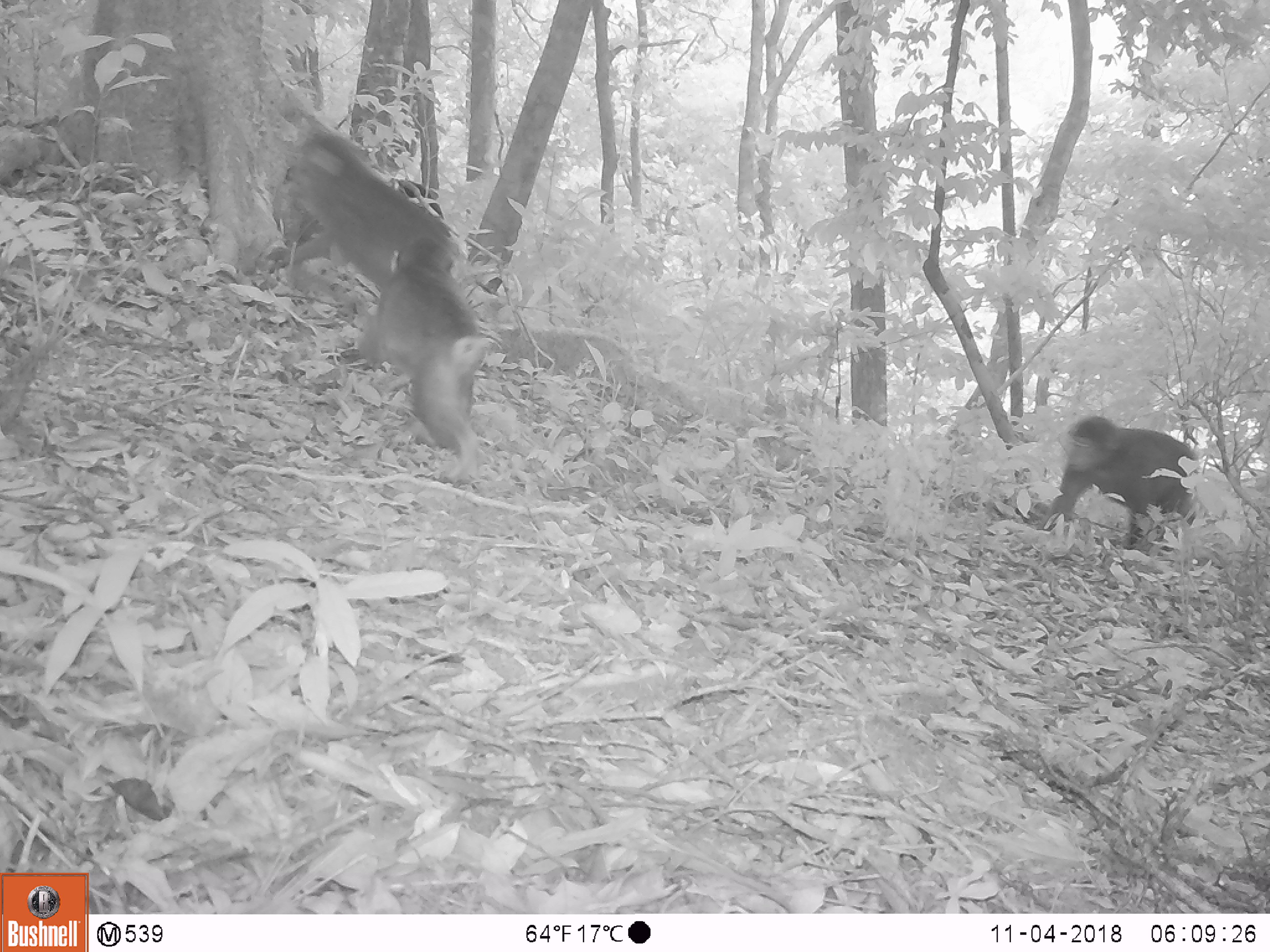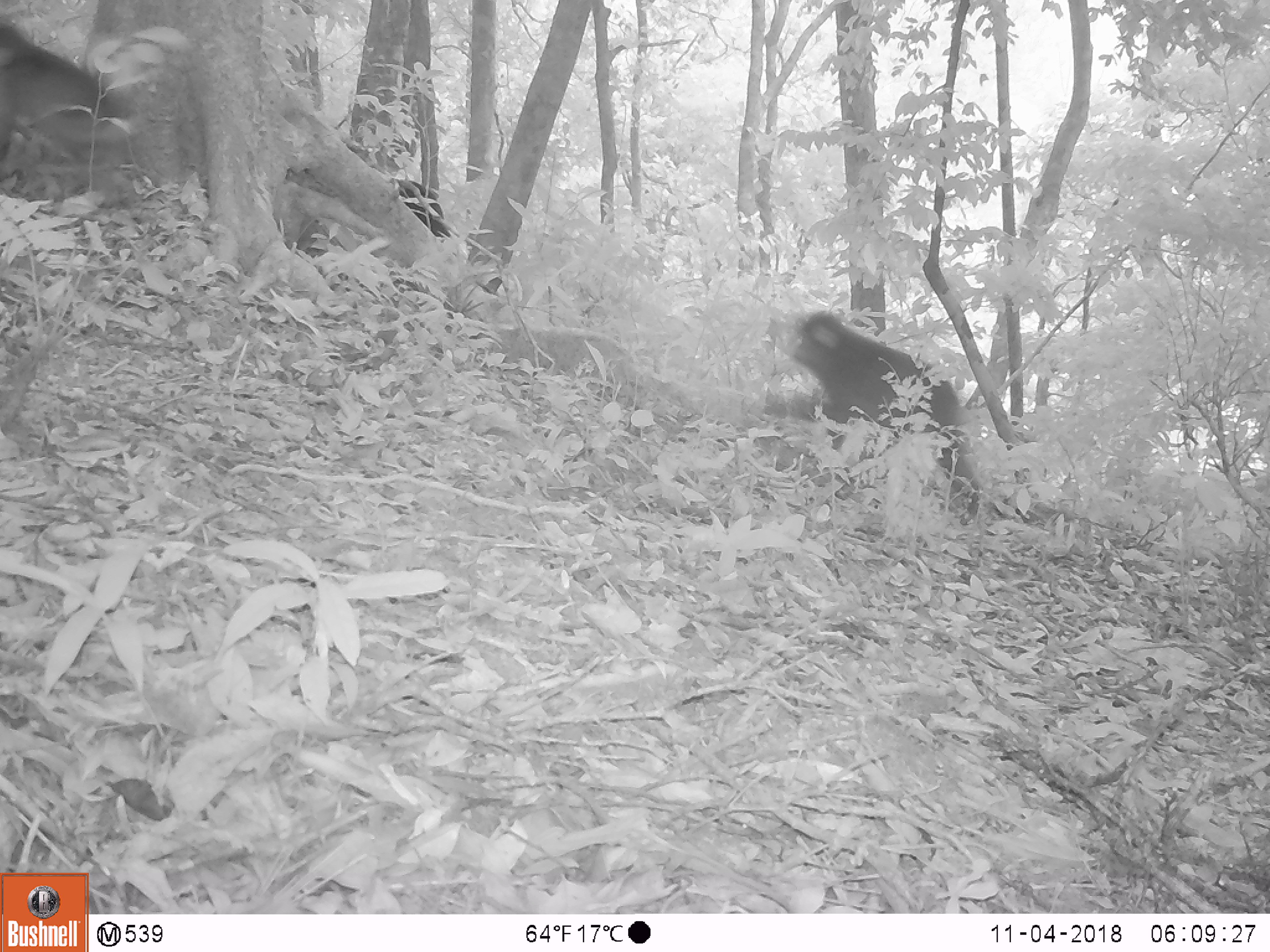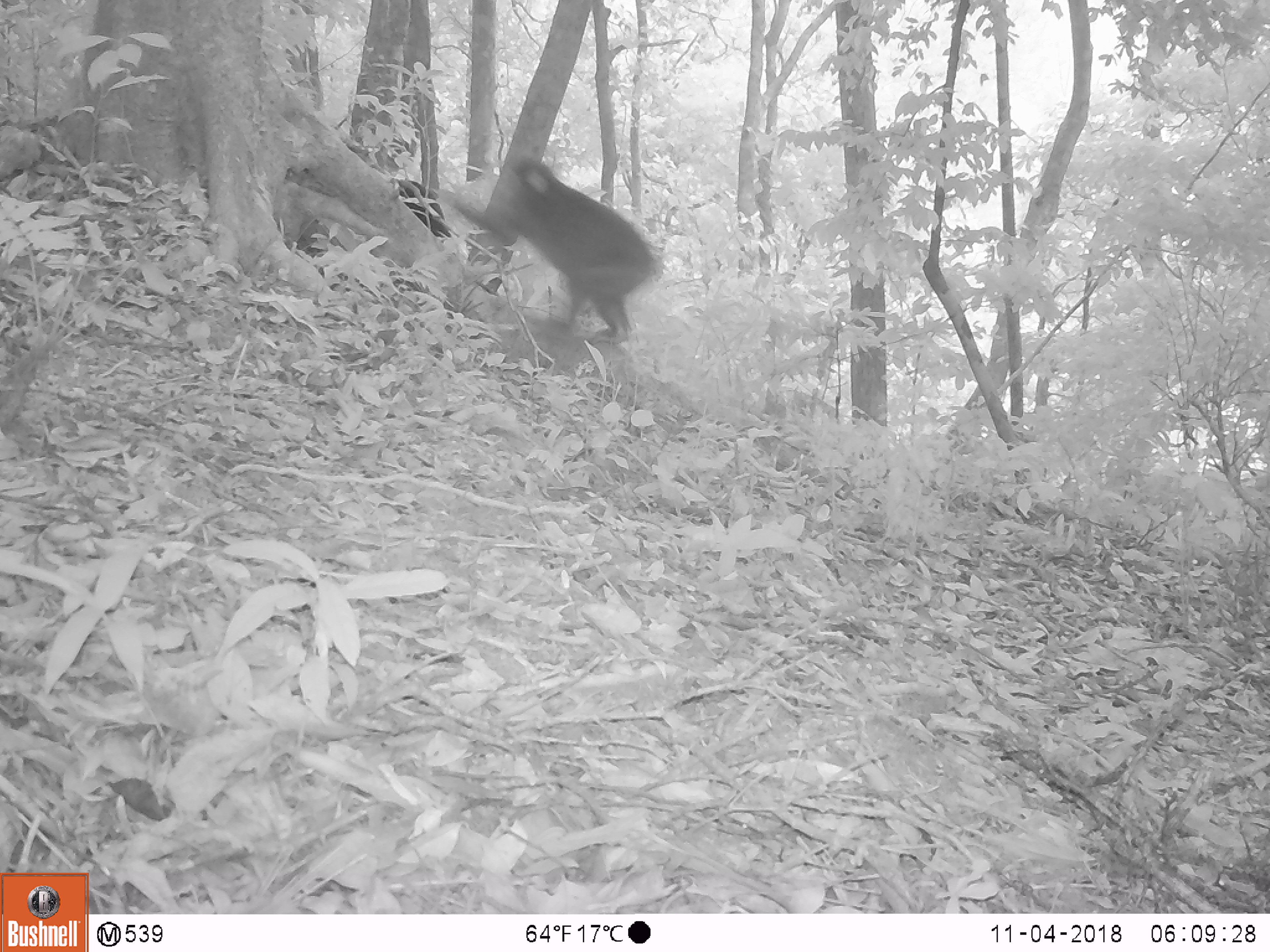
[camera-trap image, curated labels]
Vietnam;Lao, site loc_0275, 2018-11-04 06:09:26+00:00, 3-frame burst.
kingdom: Animalia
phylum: Chordata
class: Mammalia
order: Primates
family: Cercopithecidae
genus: Macaca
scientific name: Macaca arctoides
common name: stump-tailed macaque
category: stump tailed macaque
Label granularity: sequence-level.